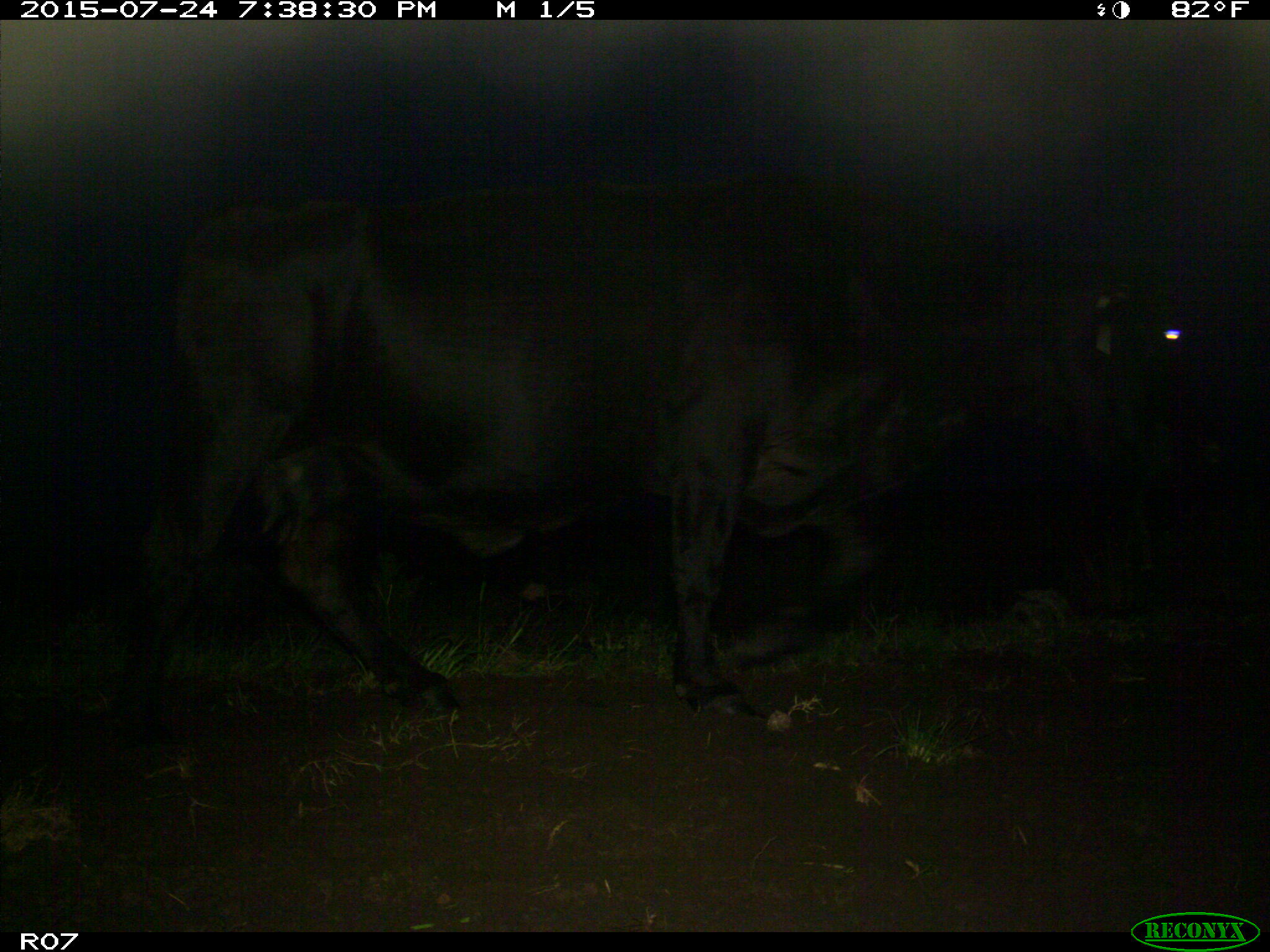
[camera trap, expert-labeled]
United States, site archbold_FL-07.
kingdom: Animalia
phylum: Chordata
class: Mammalia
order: Artiodactyla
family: Bovidae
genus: Bos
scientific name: Bos taurus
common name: domestic cow